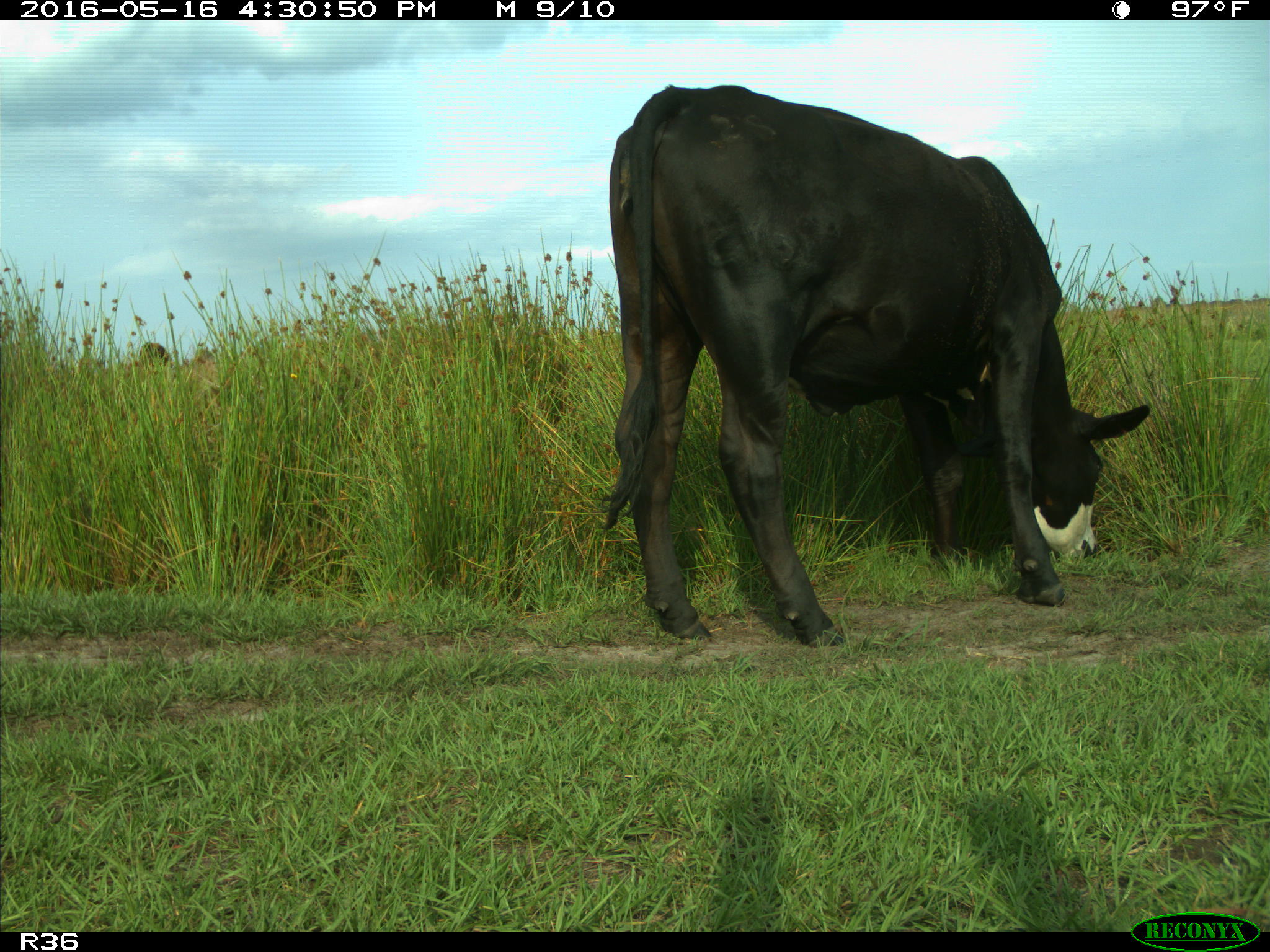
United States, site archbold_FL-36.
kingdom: Animalia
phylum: Chordata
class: Mammalia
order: Artiodactyla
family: Bovidae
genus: Bos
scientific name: Bos taurus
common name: domestic cow